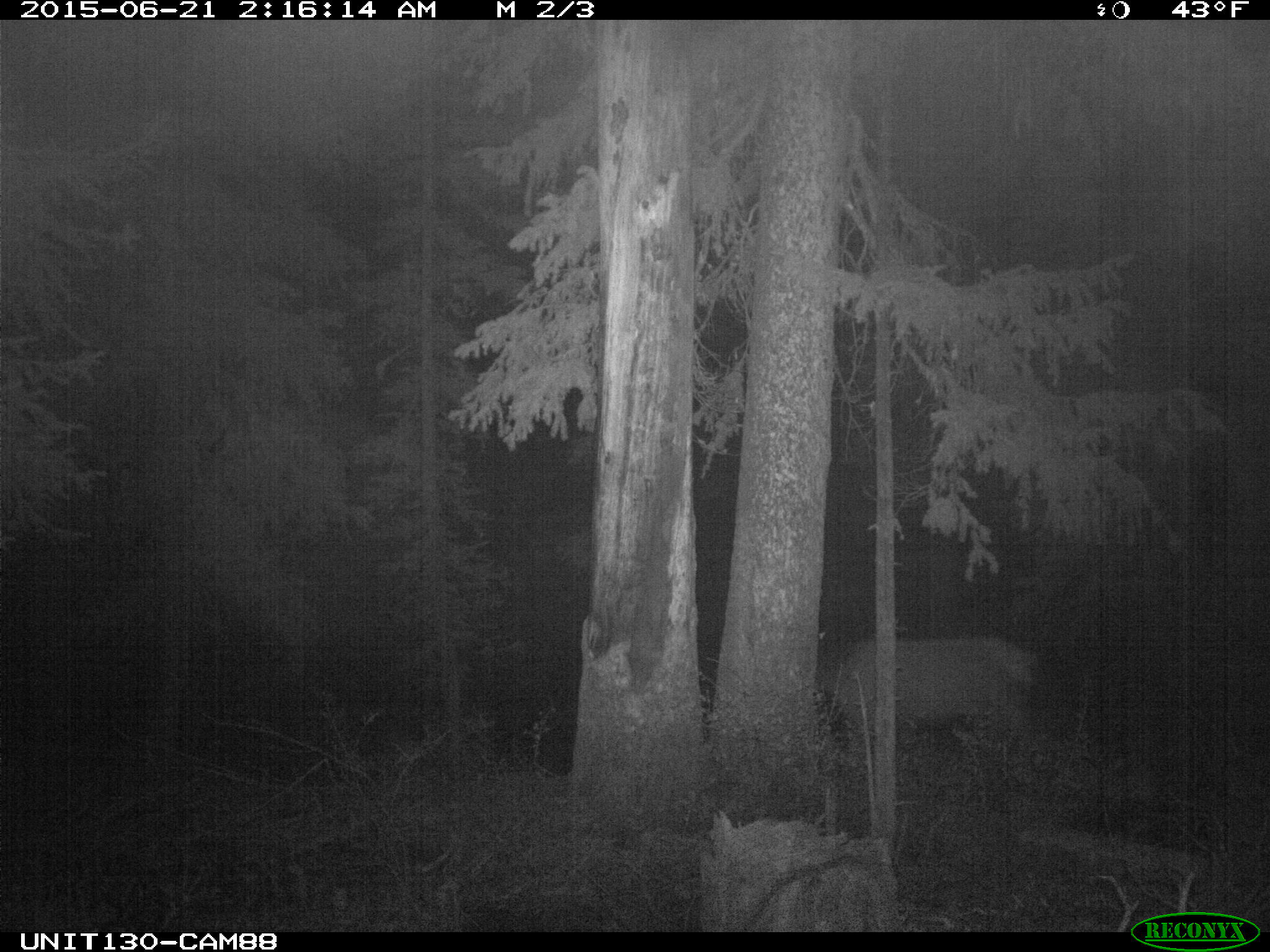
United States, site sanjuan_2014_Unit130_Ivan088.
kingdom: Animalia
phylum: Chordata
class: Mammalia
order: Artiodactyla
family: Cervidae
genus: Cervus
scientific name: Cervus elaphus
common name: red deer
Cervus elaphus (red deer).